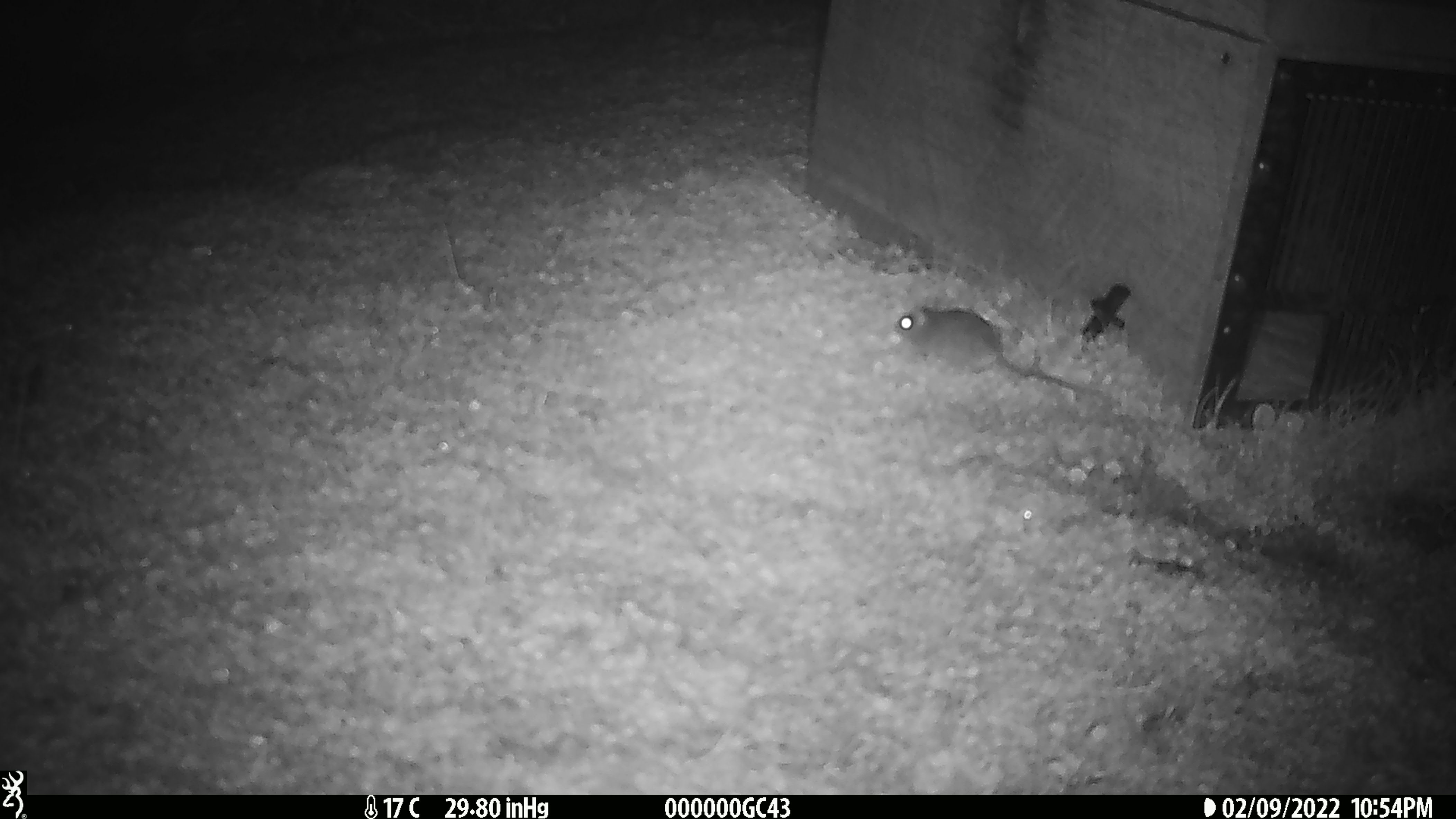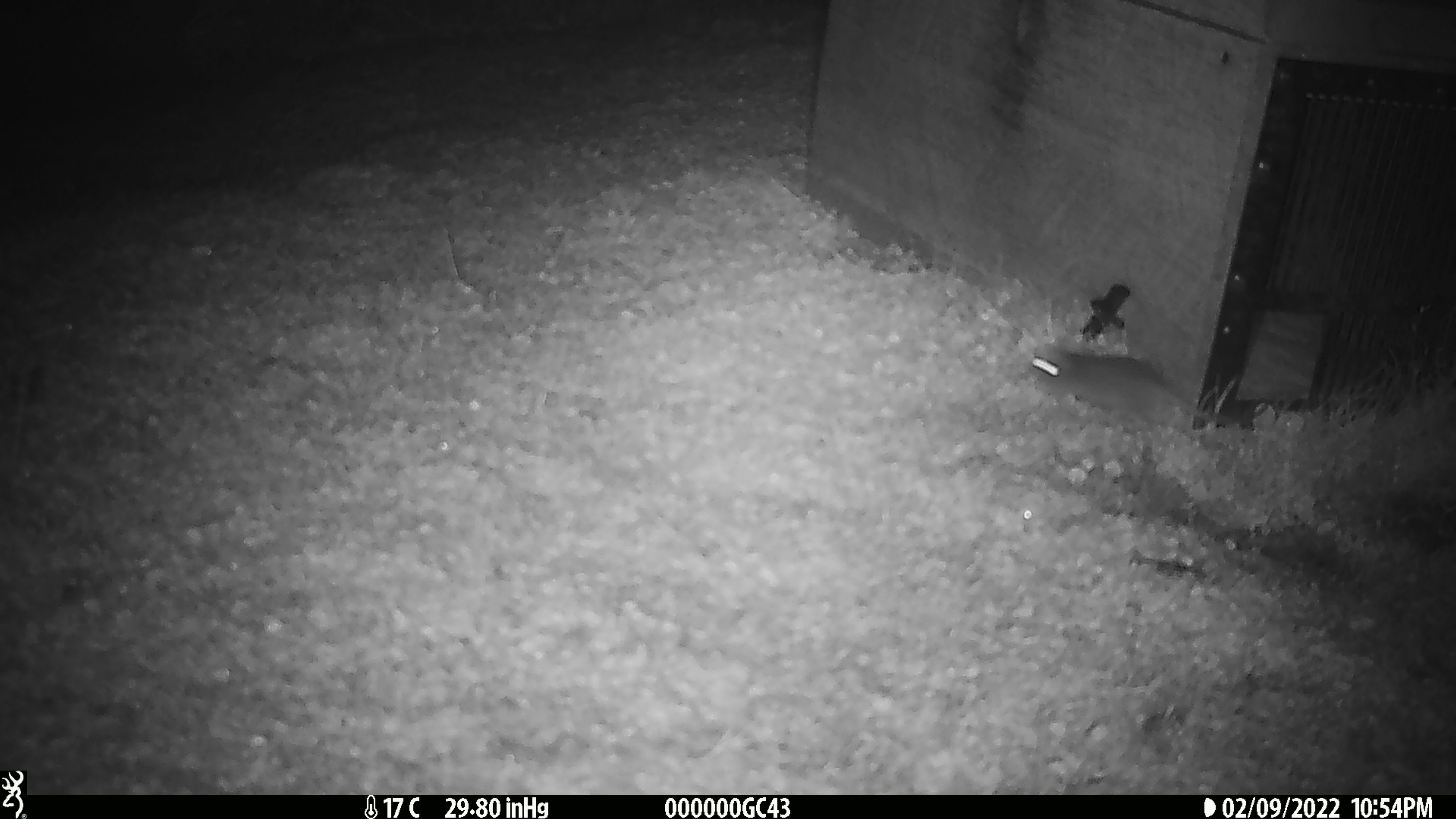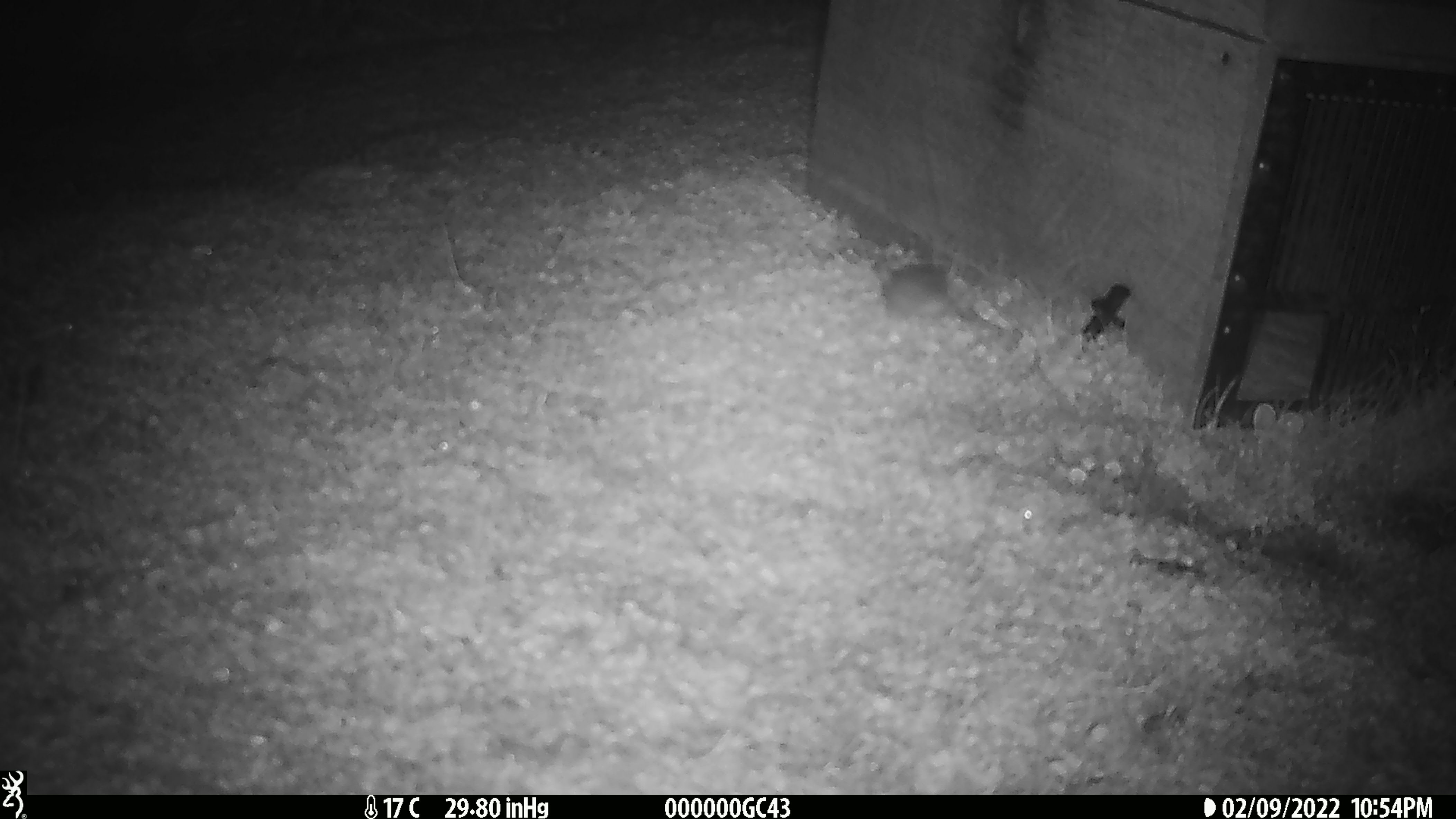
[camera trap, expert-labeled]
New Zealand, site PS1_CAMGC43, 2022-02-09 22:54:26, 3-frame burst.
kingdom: Animalia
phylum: Chordata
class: Mammalia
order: Rodentia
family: Muridae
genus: Mus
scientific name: Mus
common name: mouse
Mouse (Mus).